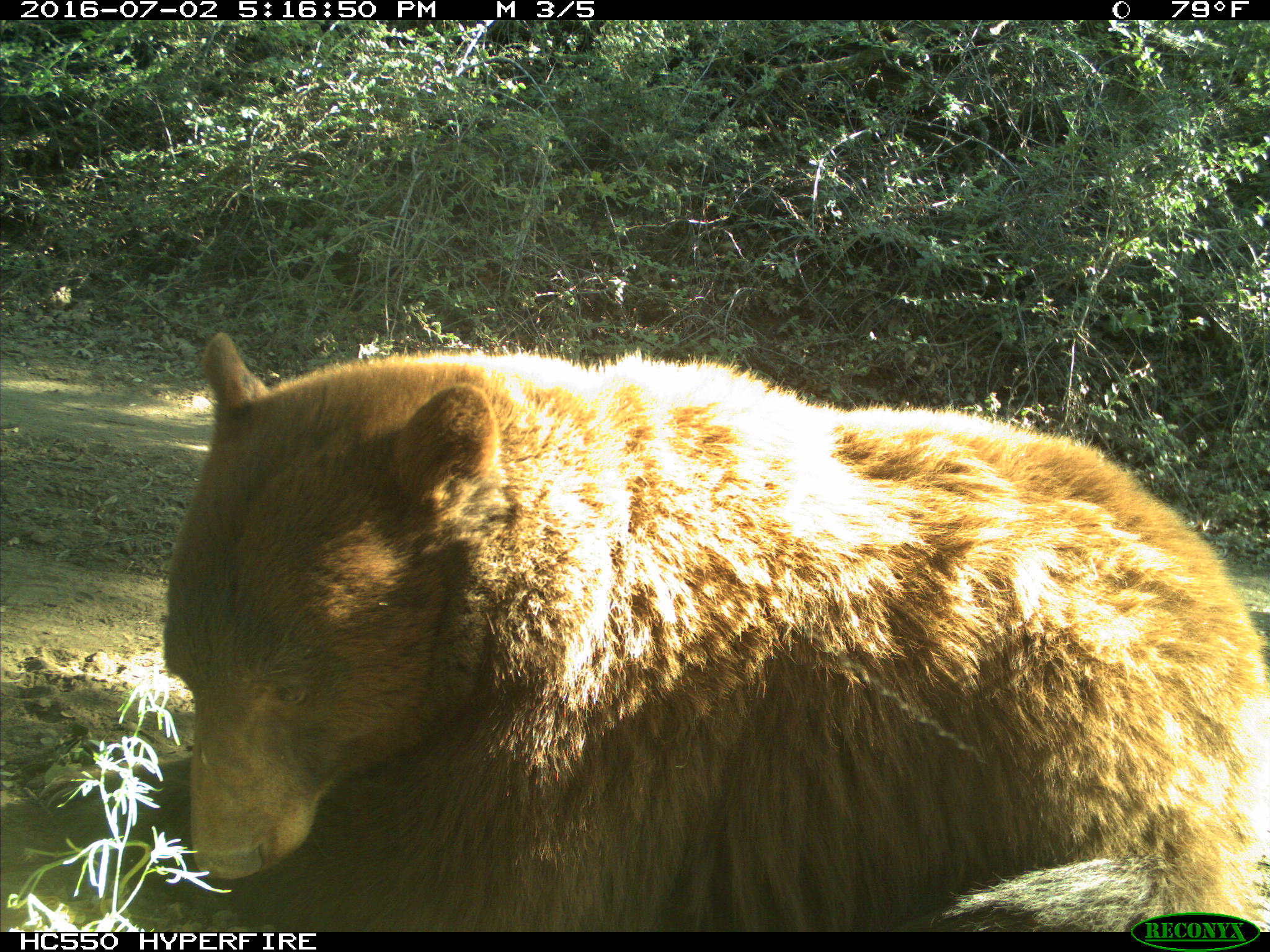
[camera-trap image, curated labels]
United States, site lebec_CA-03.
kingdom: Animalia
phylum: Chordata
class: Mammalia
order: Carnivora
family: Ursidae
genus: Ursus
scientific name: Ursus americanus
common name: american black bear